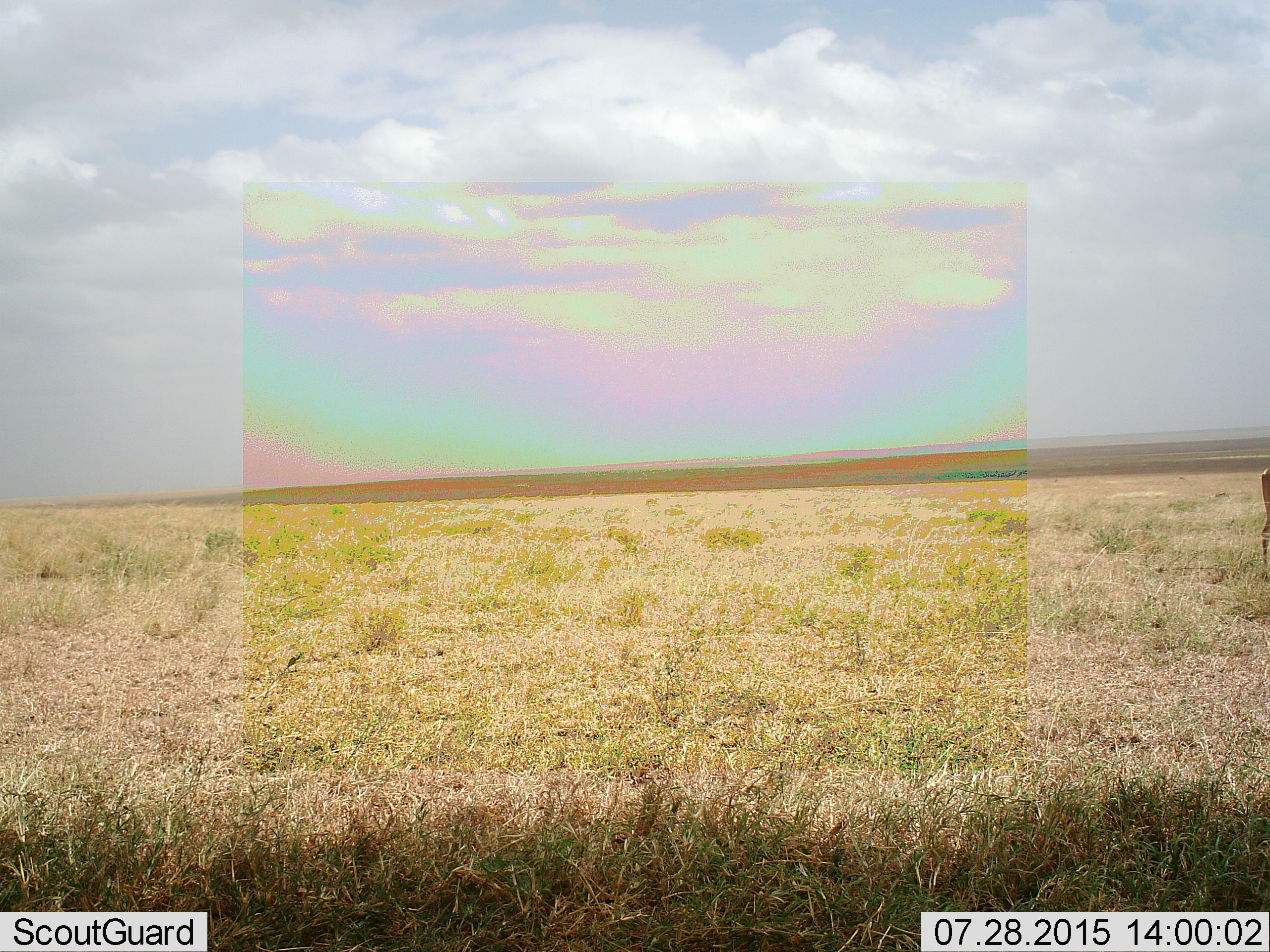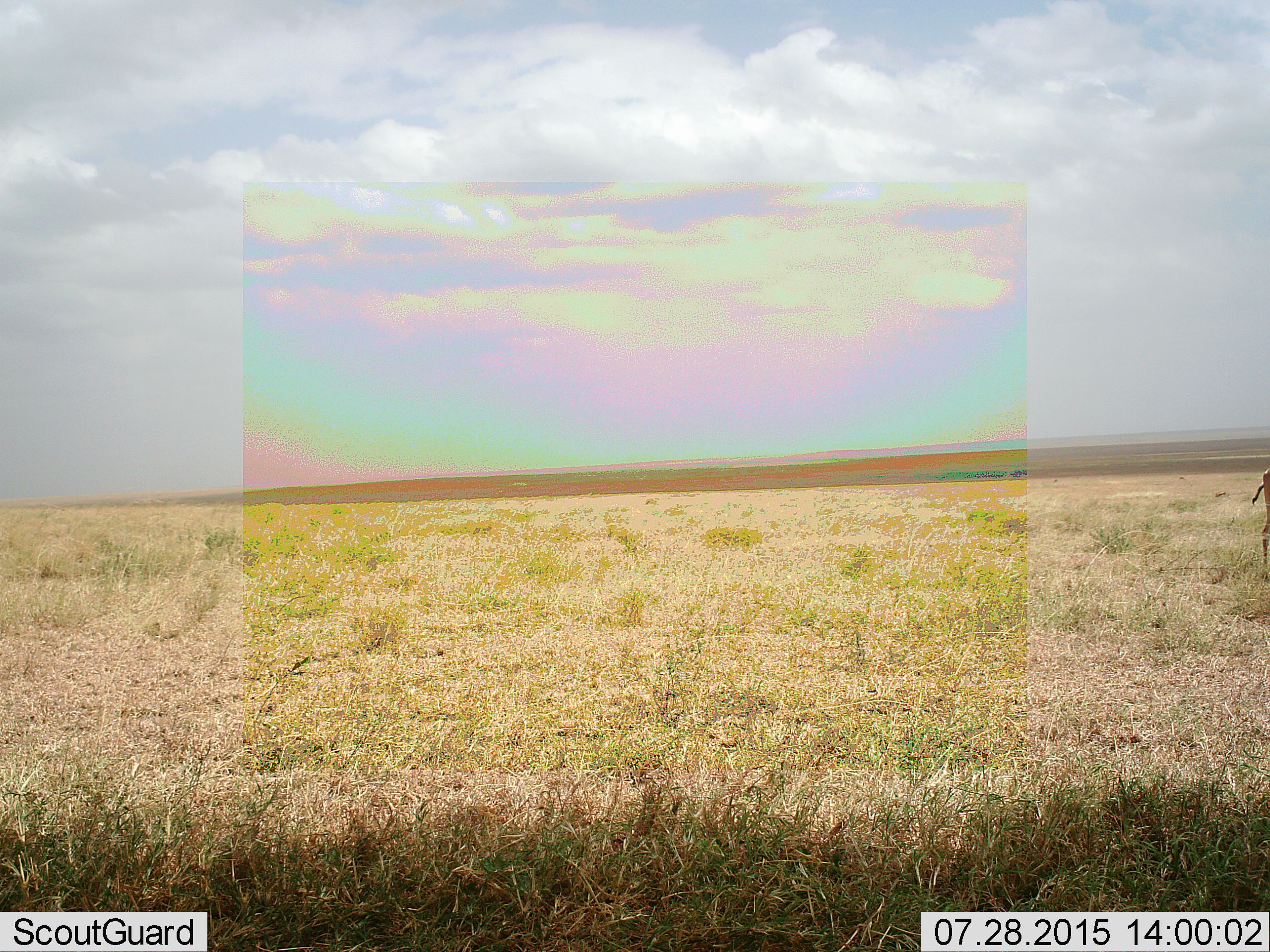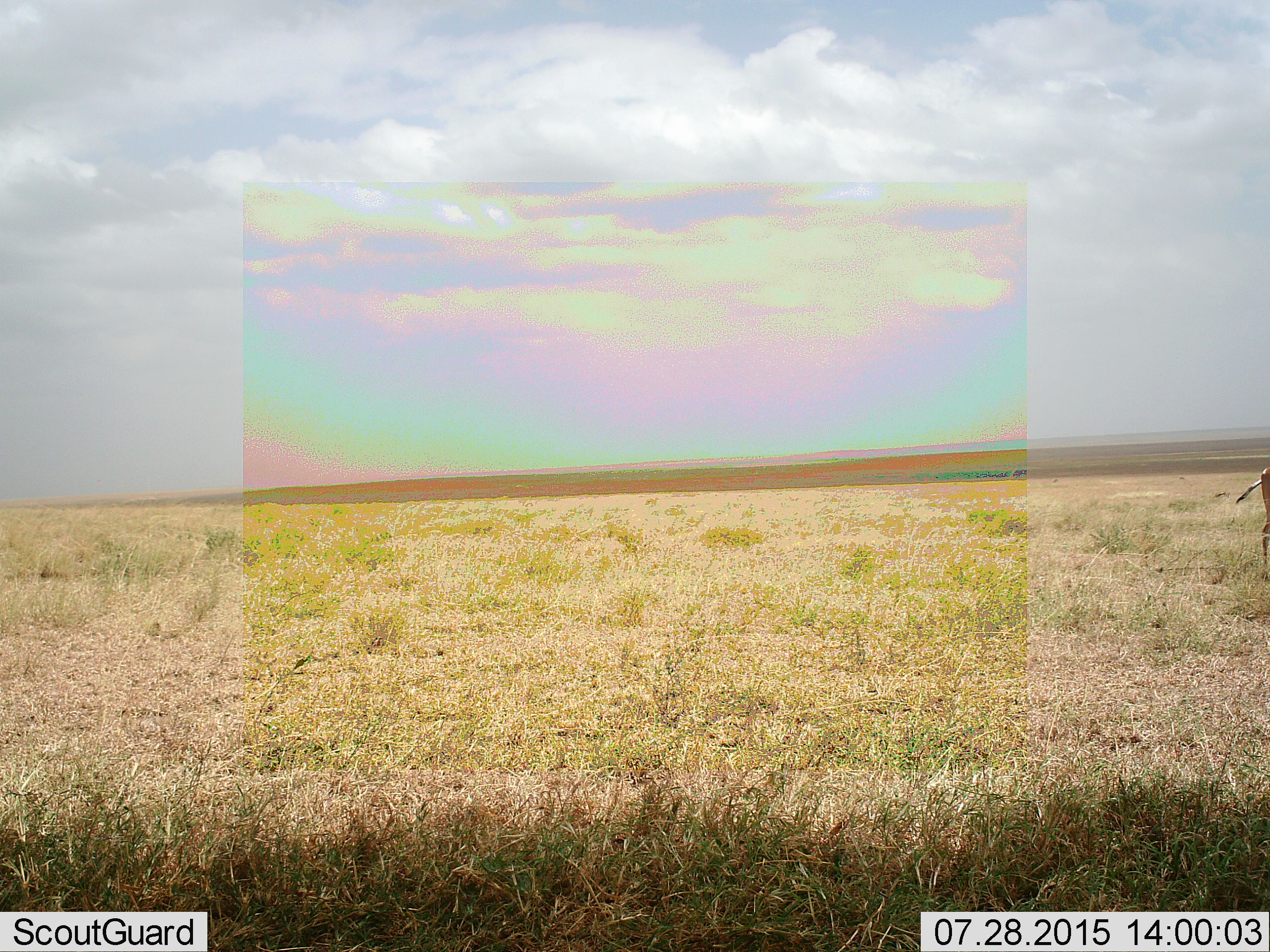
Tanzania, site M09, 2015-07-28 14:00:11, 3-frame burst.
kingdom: Animalia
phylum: Chordata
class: Mammalia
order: Artiodactyla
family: Bovidae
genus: Eudorcas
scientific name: Eudorcas thomsonii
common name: thomson's gazelle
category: gazellethomsons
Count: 3.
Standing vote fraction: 67%.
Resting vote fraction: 0%.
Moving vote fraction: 0%.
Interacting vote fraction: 0%.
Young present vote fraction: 0%.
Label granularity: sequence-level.